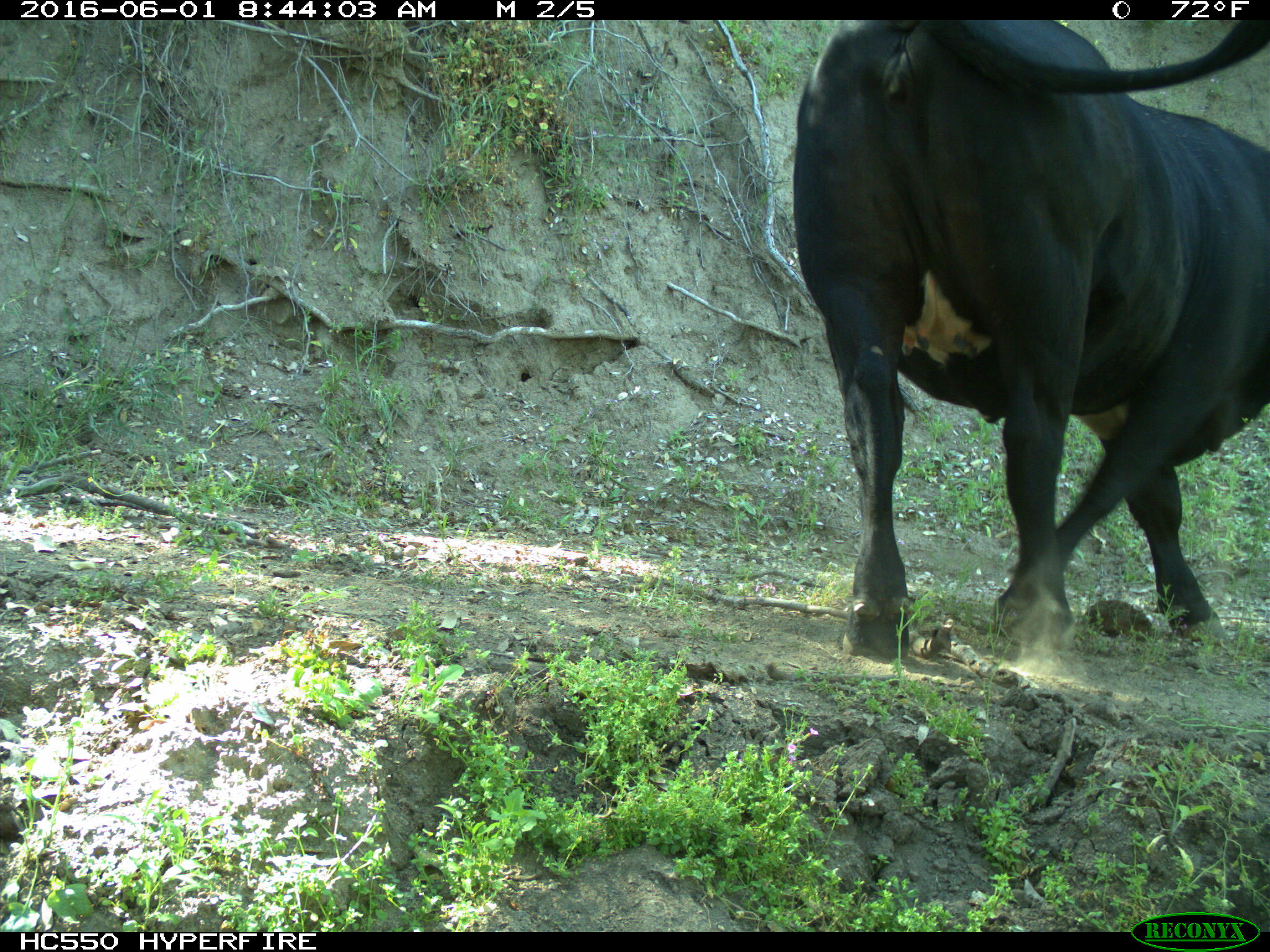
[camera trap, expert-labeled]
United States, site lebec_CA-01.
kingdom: Animalia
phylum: Chordata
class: Mammalia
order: Artiodactyla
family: Bovidae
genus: Bos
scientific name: Bos taurus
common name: domestic cow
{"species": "Bos taurus (domestic cow)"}